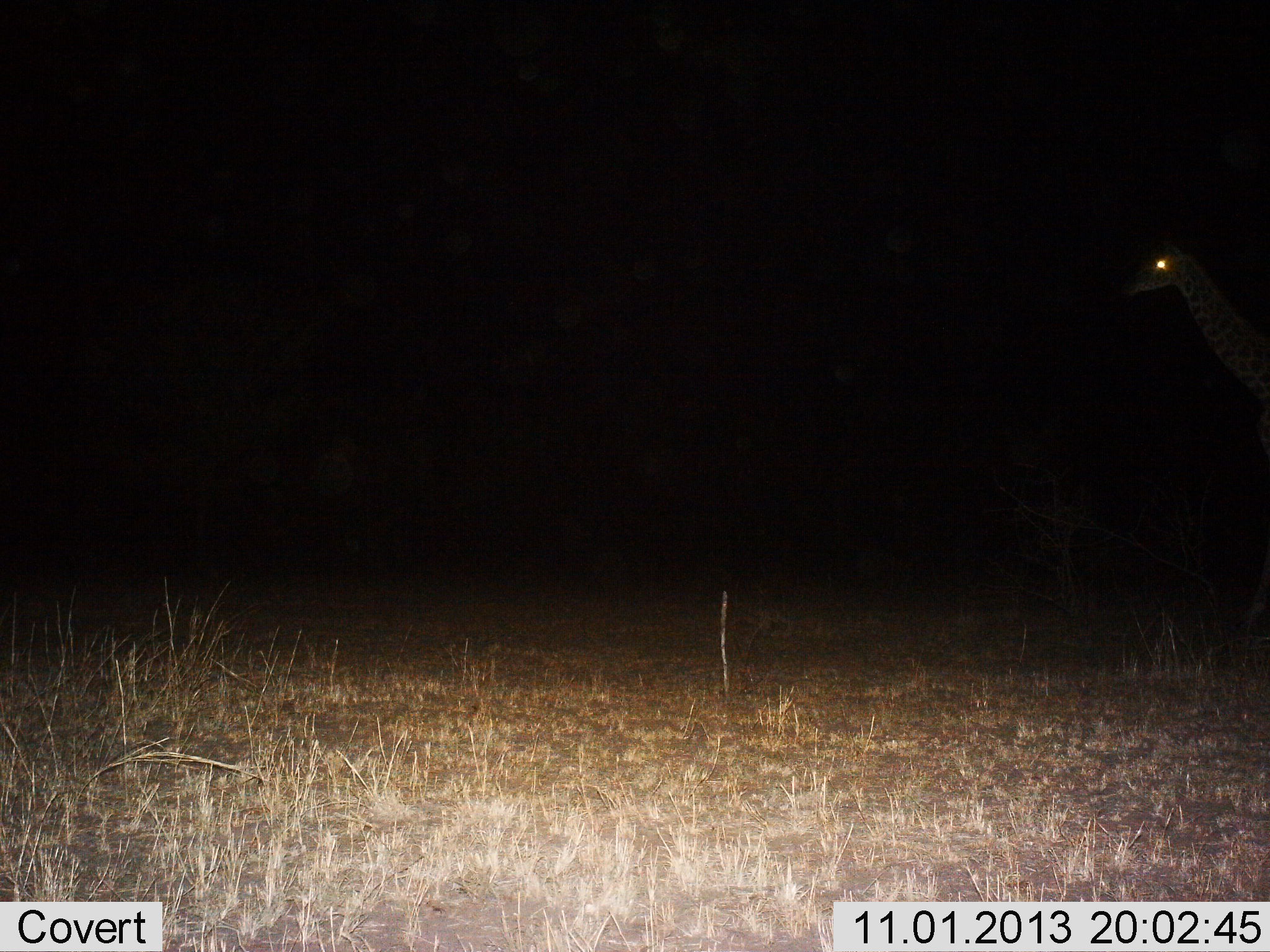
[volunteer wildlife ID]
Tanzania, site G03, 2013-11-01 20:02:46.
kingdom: Animalia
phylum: Chordata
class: Mammalia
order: Artiodactyla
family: Giraffidae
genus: Giraffa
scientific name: Giraffa camelopardalis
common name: giraffe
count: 1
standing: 40%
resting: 0%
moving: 60%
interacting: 0%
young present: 0%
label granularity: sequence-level